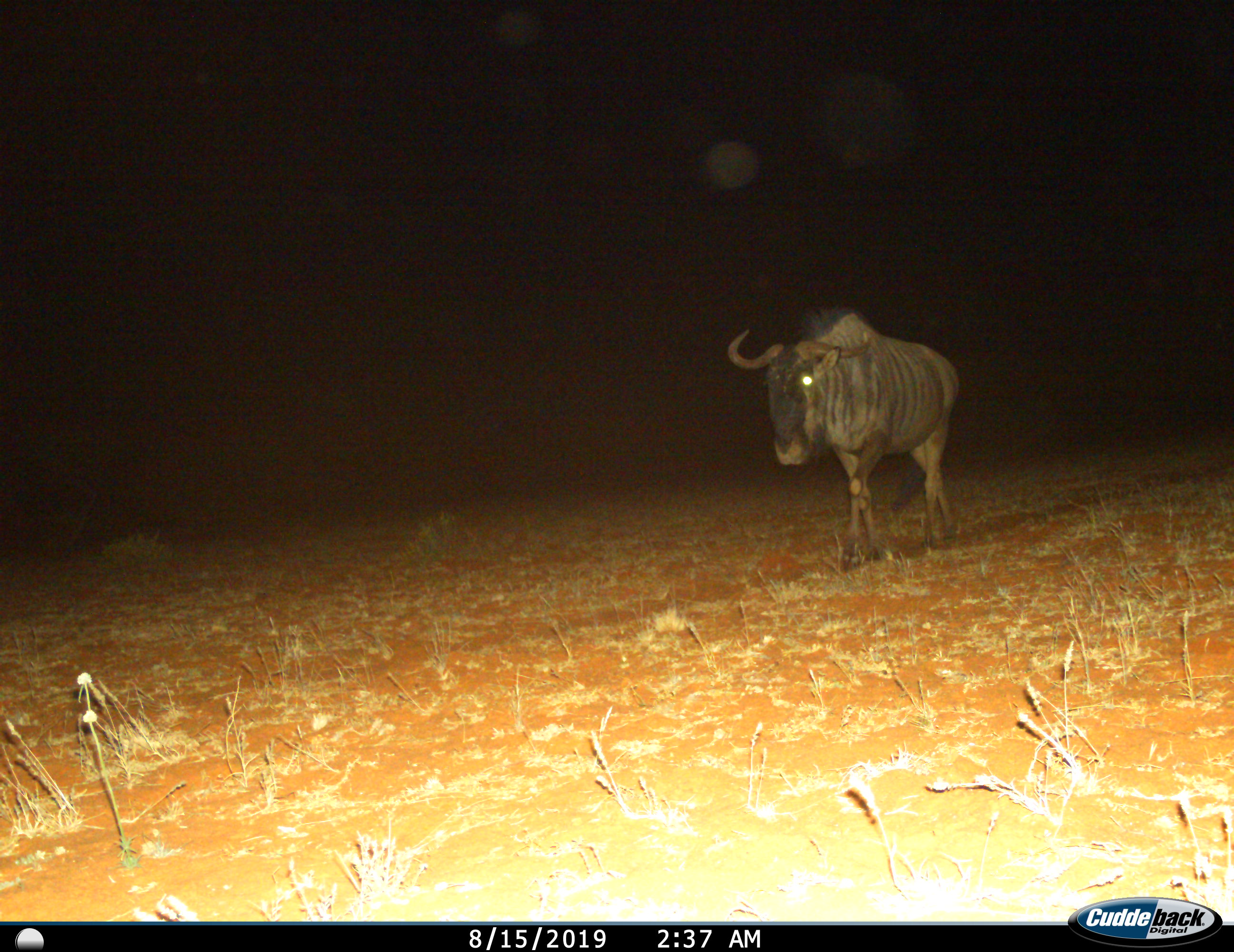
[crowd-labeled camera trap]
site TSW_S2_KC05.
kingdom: Animalia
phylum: Chordata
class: Mammalia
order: Artiodactyla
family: Bovidae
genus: Connochaetes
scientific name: Connochaetes taurinus taurinus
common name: blue wildebeest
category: wildebeestblue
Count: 1.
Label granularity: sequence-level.